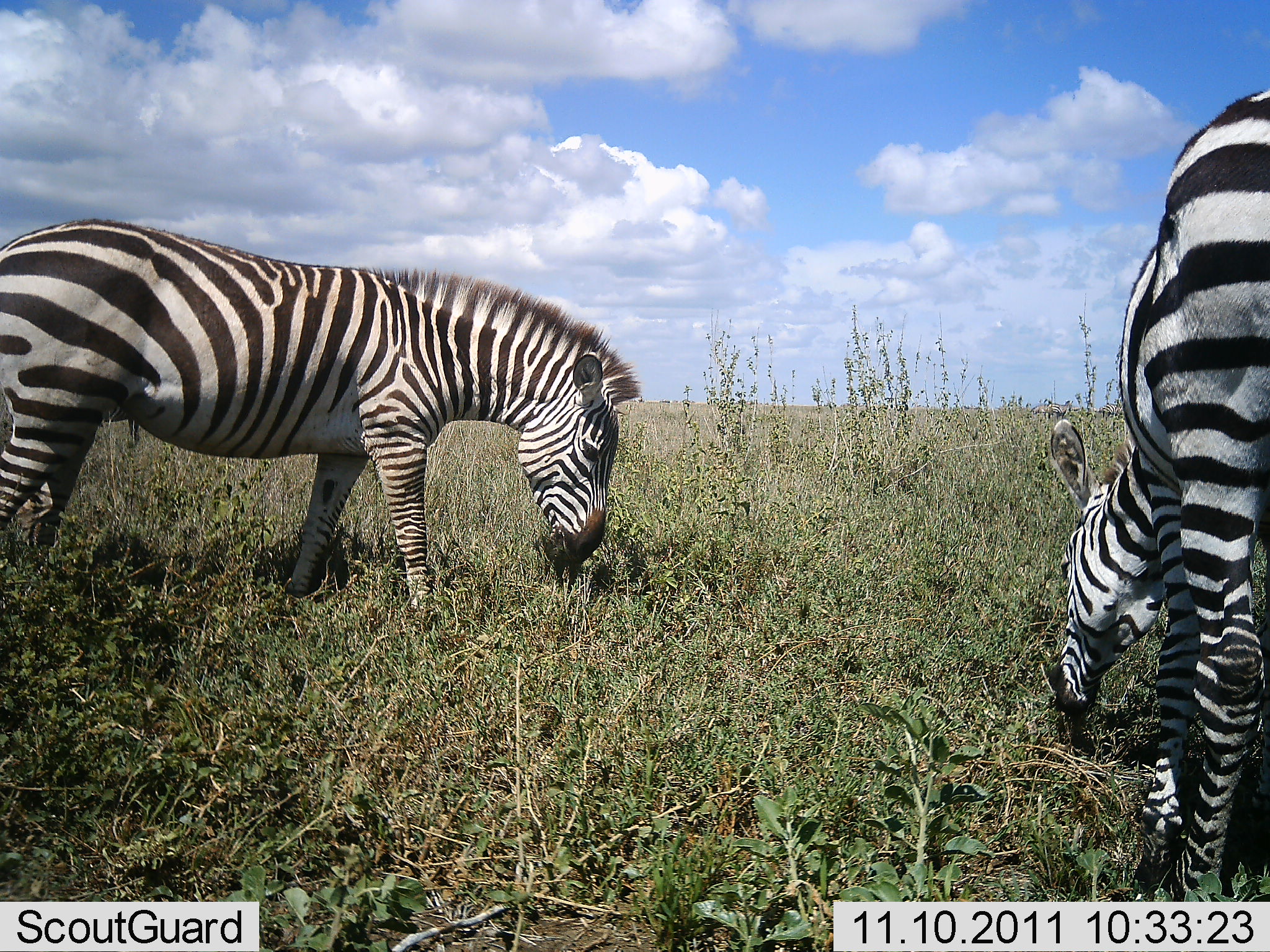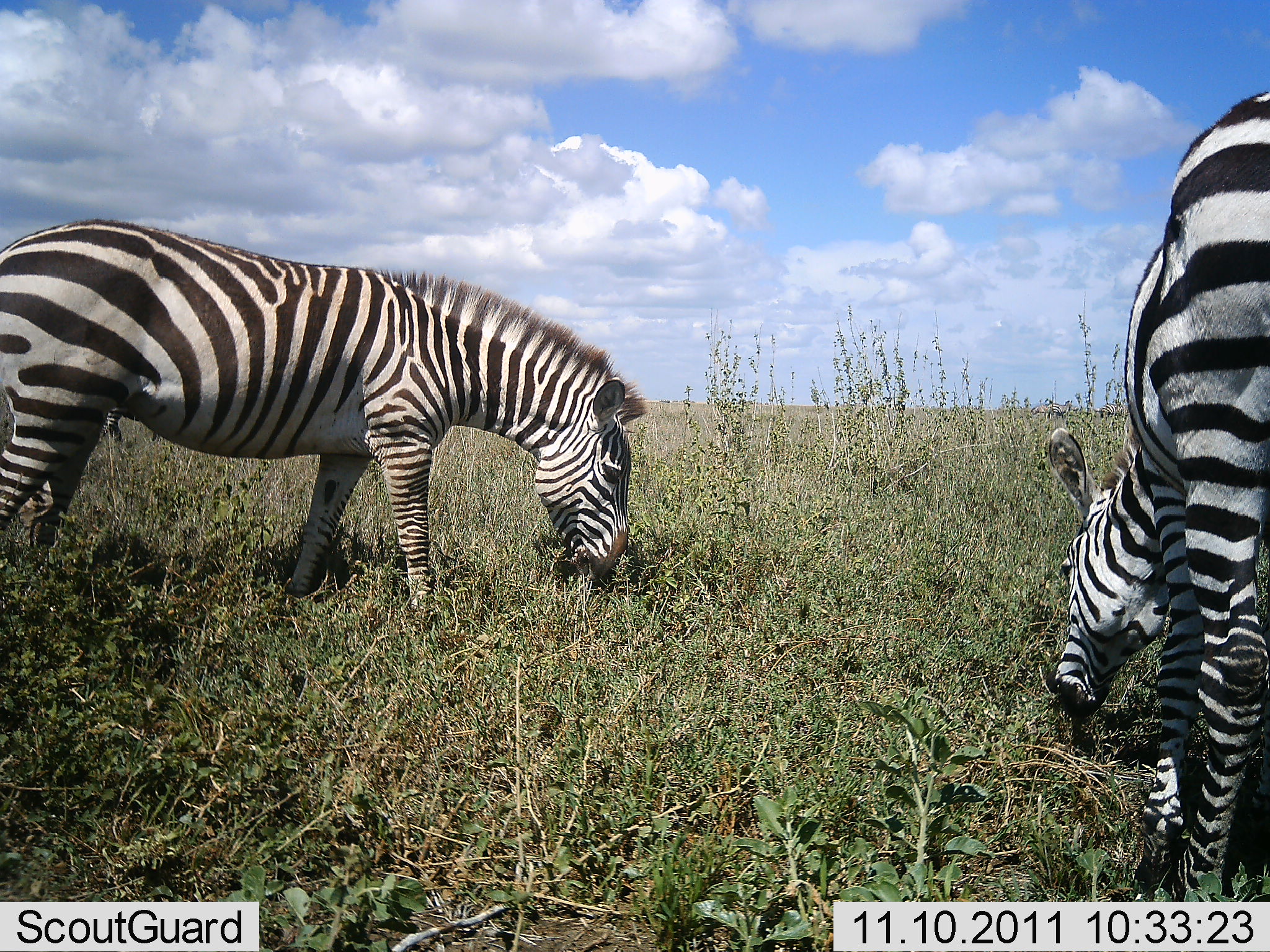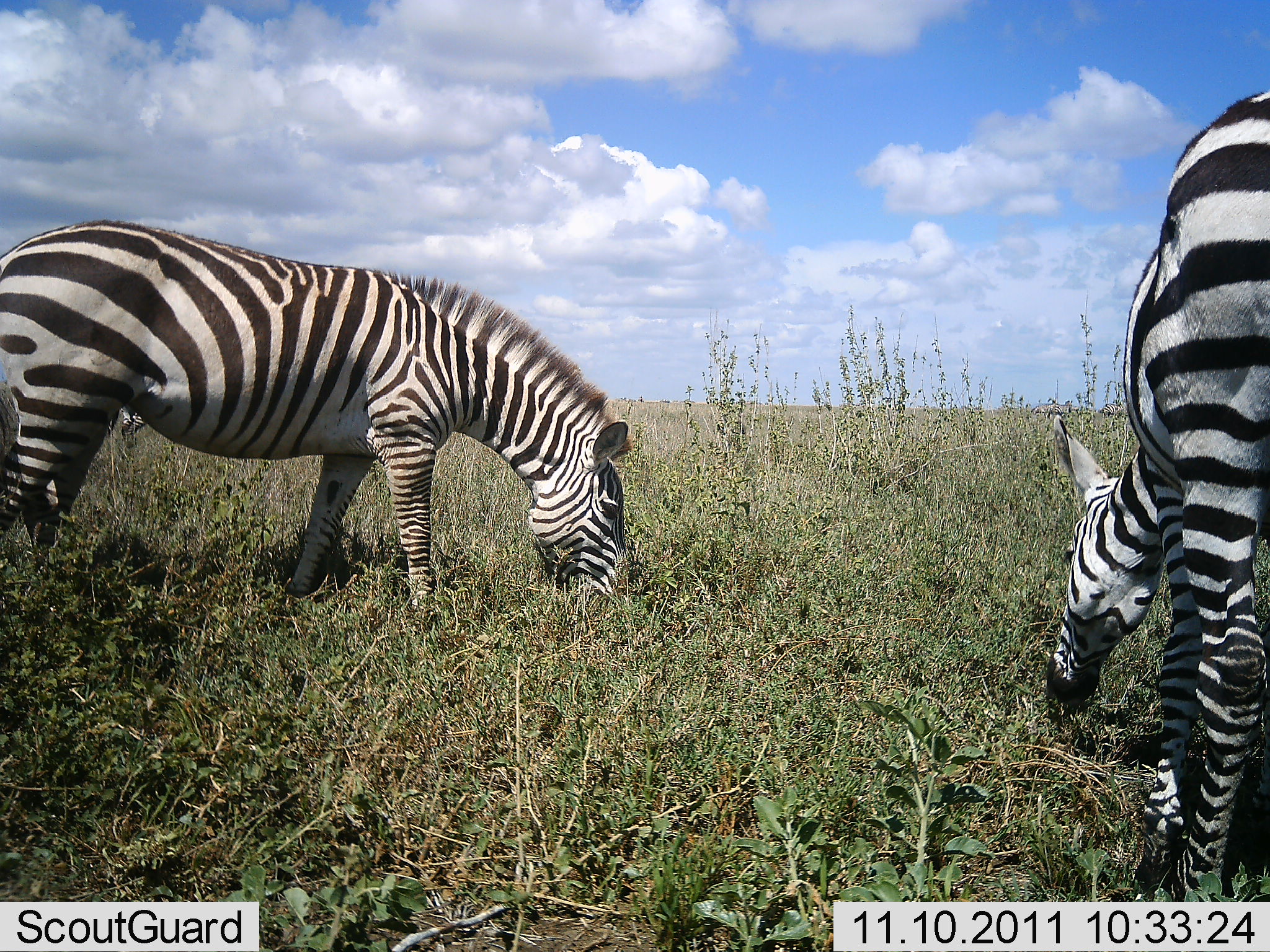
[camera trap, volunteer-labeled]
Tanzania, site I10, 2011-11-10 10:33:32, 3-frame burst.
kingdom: Animalia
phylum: Chordata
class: Mammalia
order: Perissodactyla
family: Equidae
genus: Equus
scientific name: Equus quagga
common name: plains zebra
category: zebra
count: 2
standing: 25%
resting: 0%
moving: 0%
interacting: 0%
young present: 0%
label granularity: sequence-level